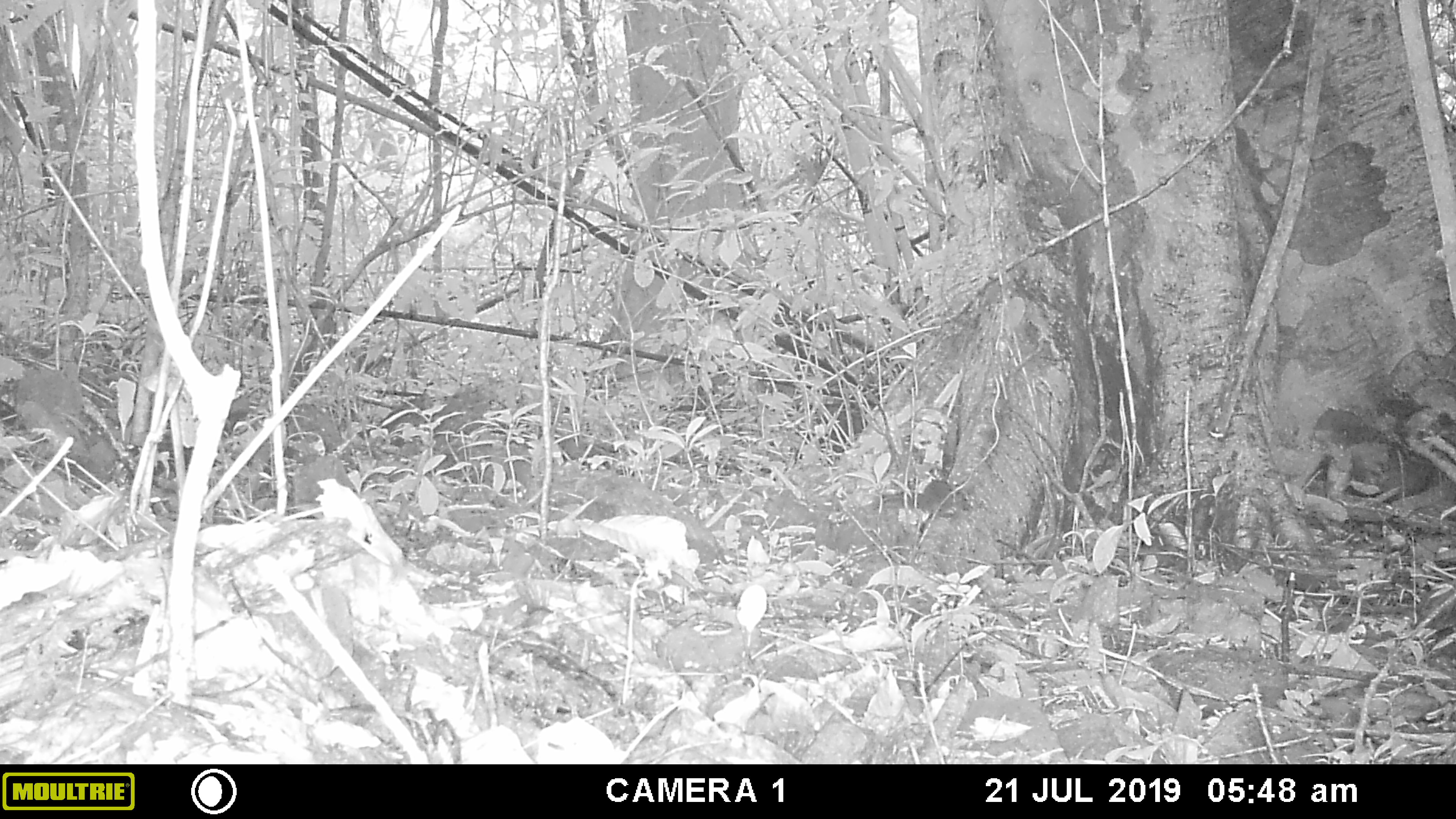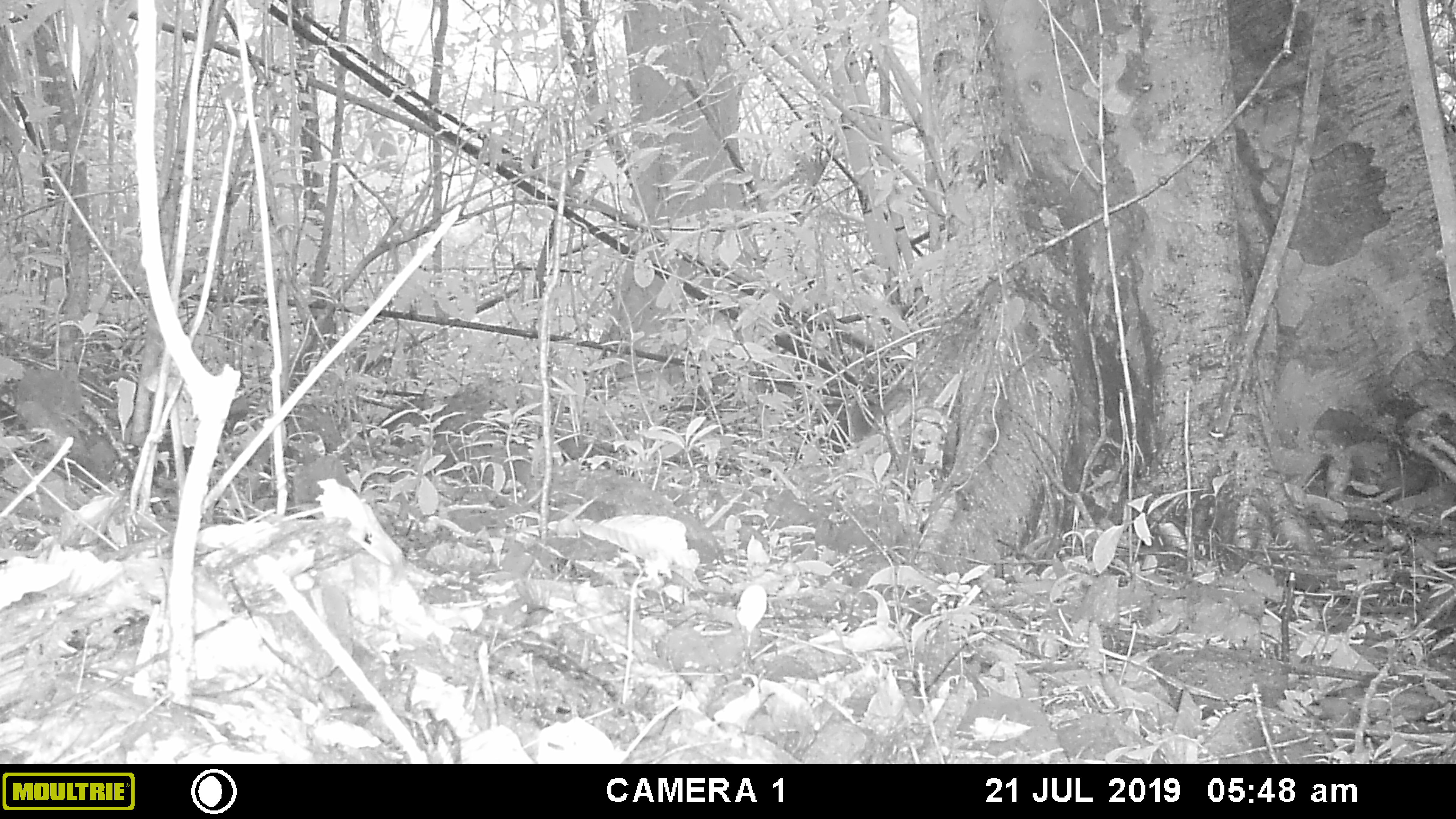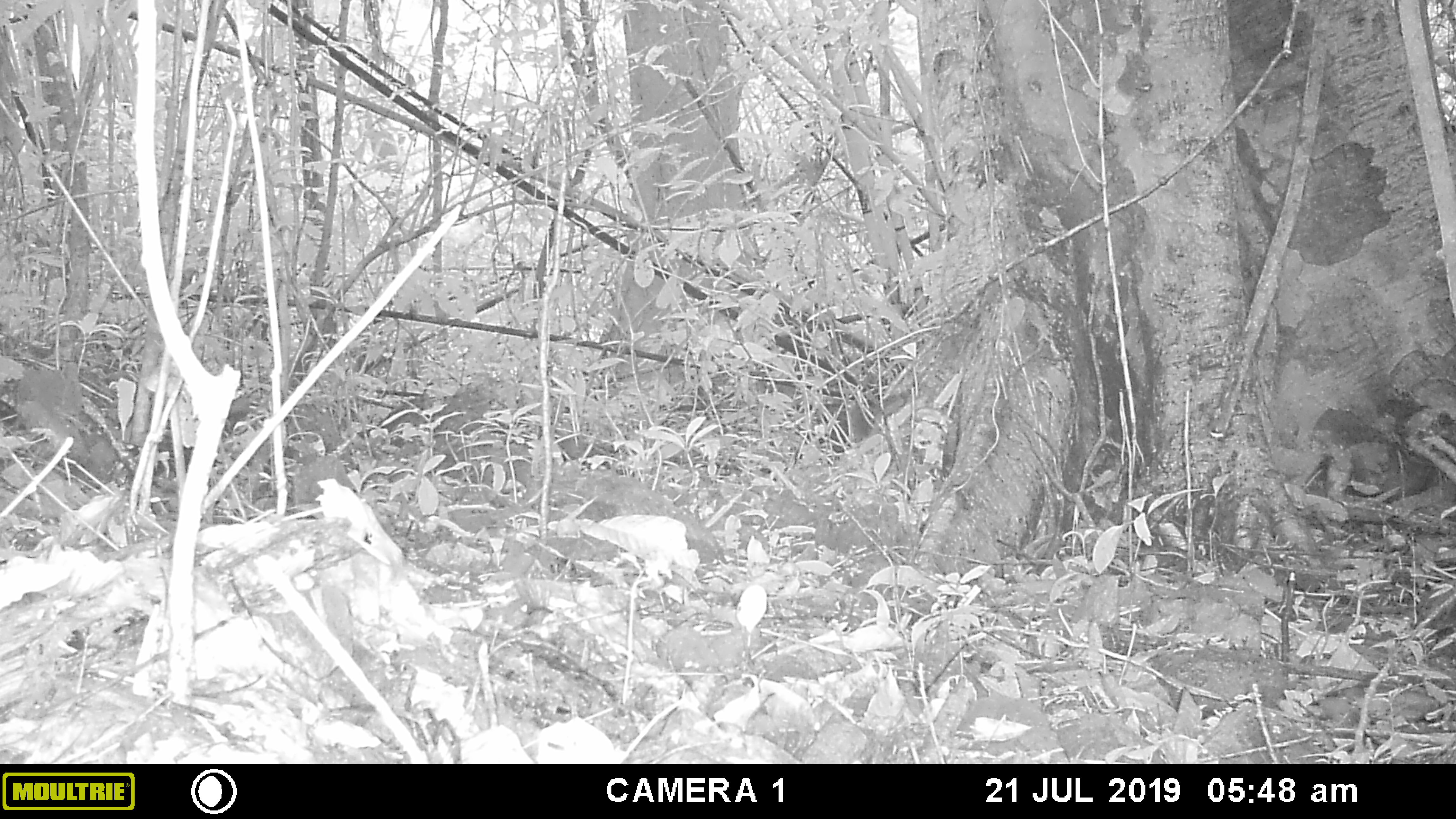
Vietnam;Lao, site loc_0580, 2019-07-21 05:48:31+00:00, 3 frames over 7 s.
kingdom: Animalia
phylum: Chordata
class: Mammalia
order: Rodentia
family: Sciuridae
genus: Sciurus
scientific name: Sciurus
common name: squirrel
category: unidentified squirrel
Unidentified squirrel (squirrel) (Sciurus). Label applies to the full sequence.